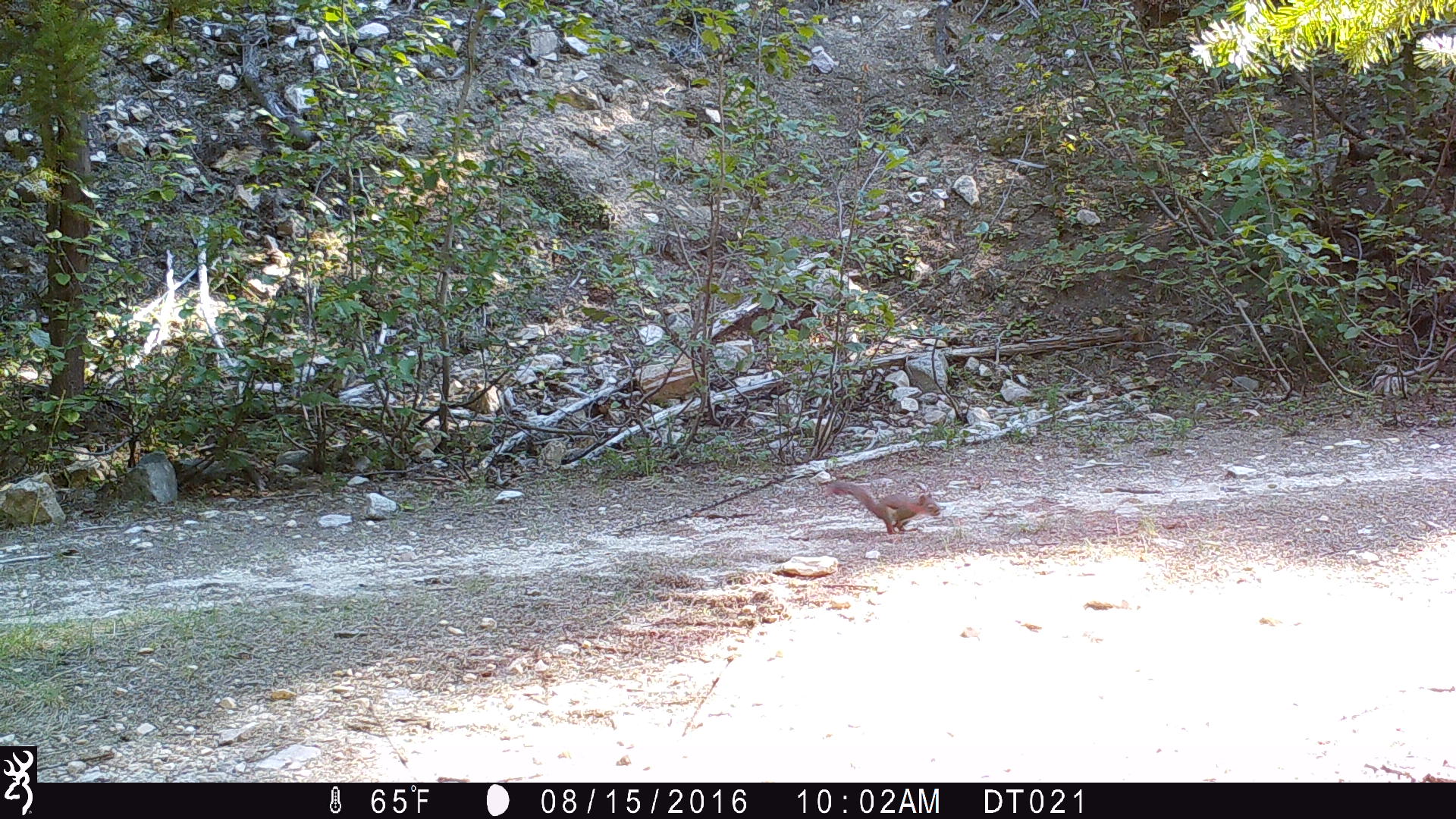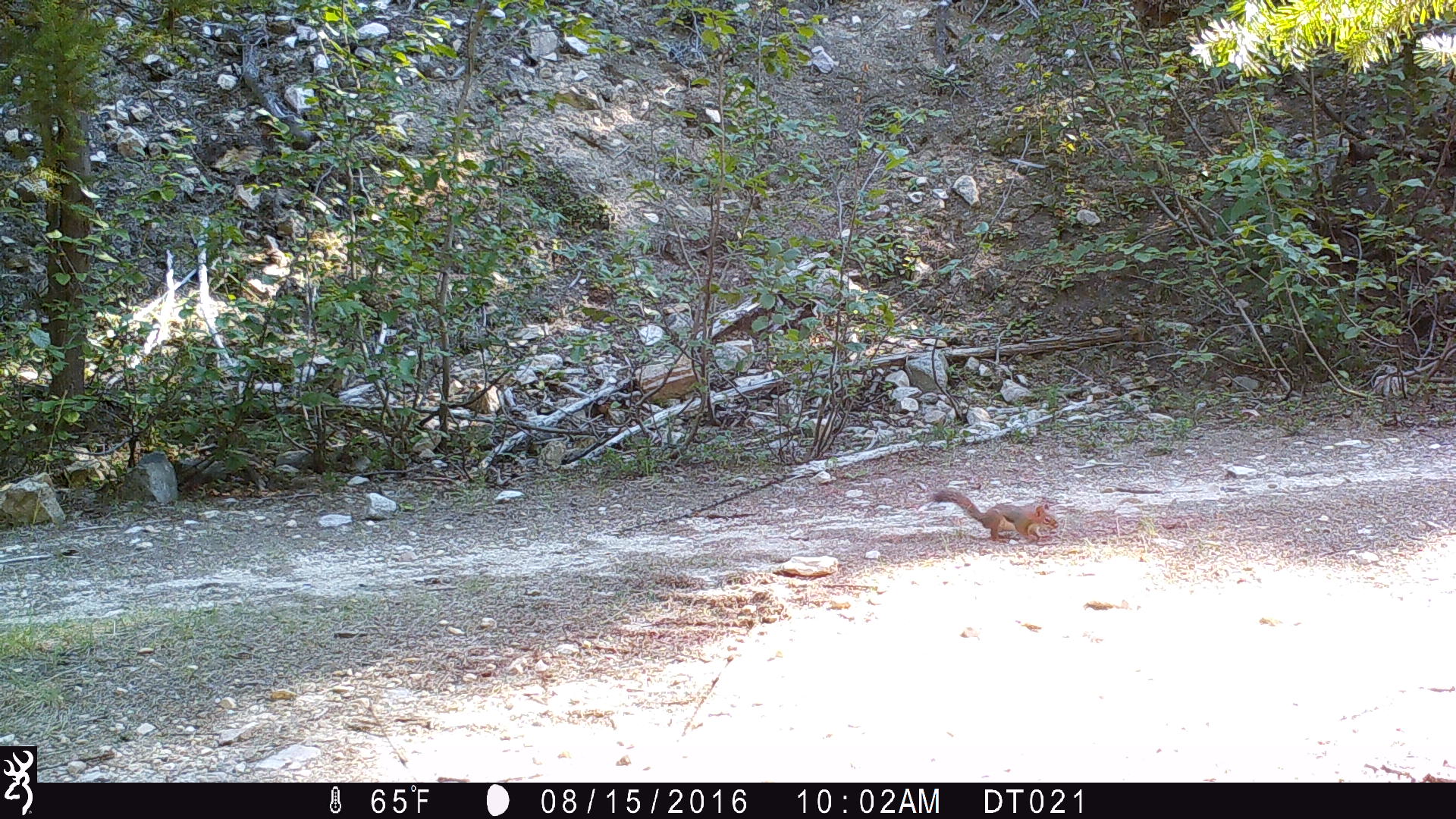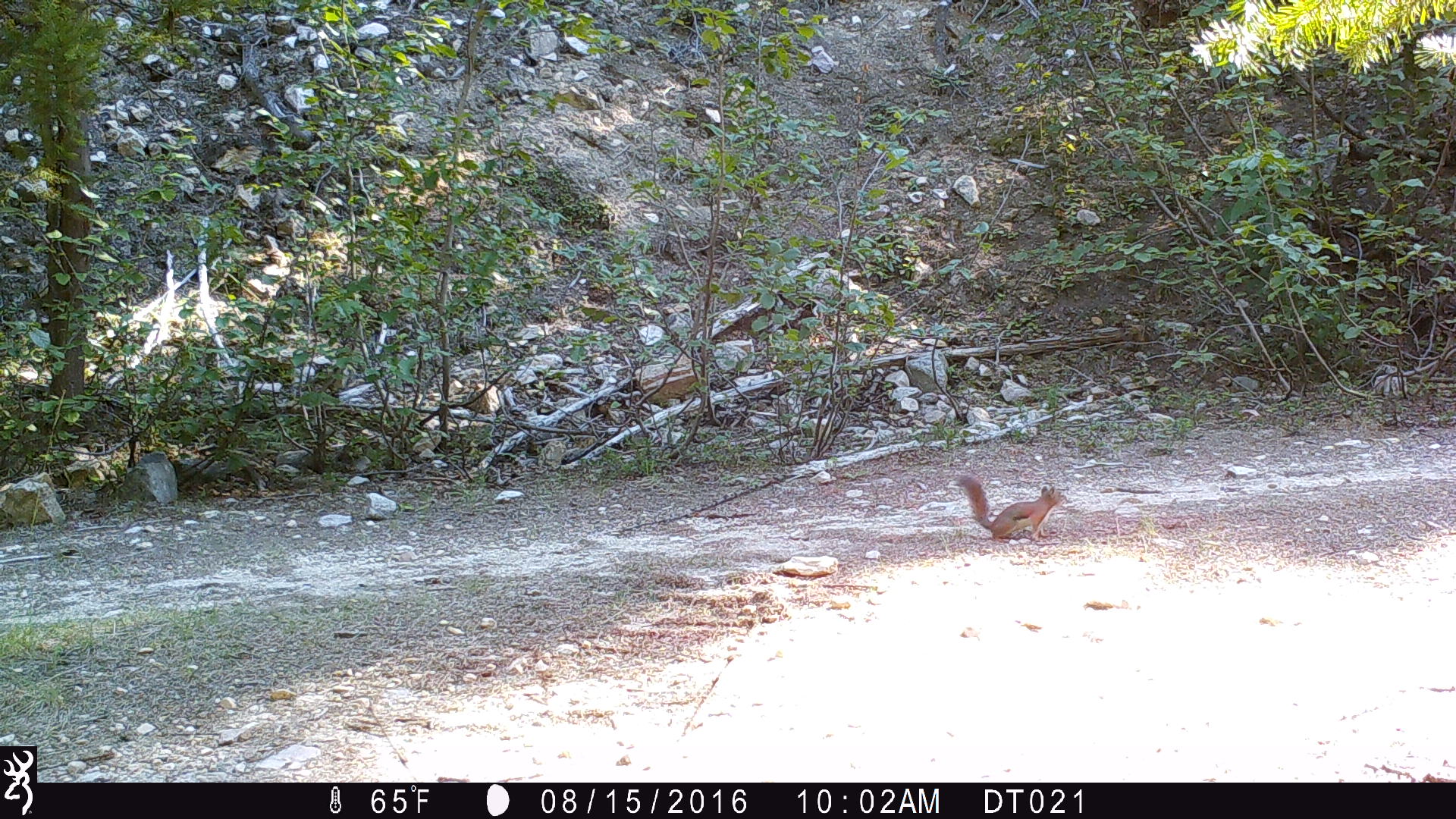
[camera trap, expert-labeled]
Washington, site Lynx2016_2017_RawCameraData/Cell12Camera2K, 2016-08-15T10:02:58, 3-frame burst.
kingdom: Animalia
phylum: Chordata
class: Mammalia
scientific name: Mammalia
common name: small mammal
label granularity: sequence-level